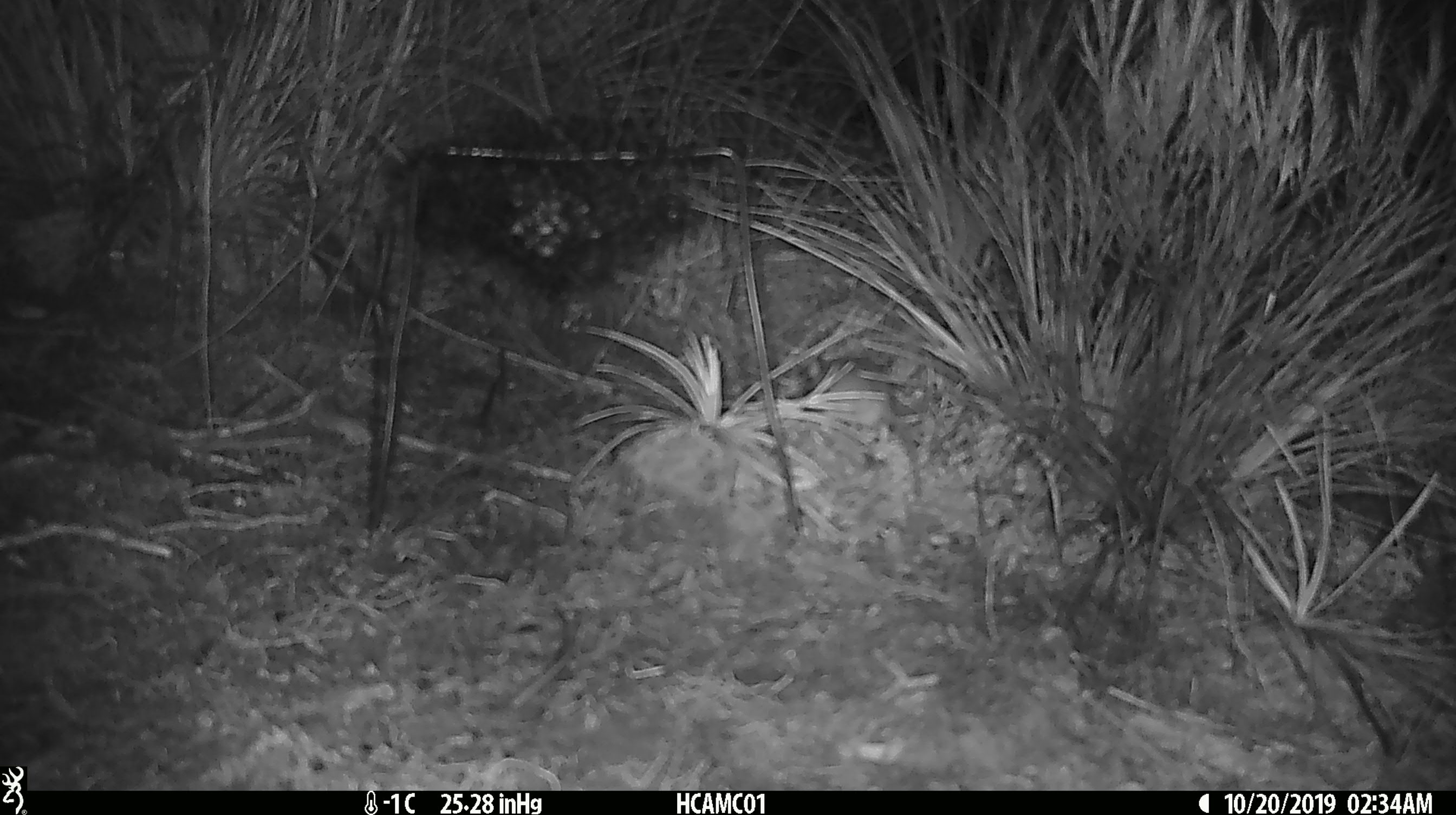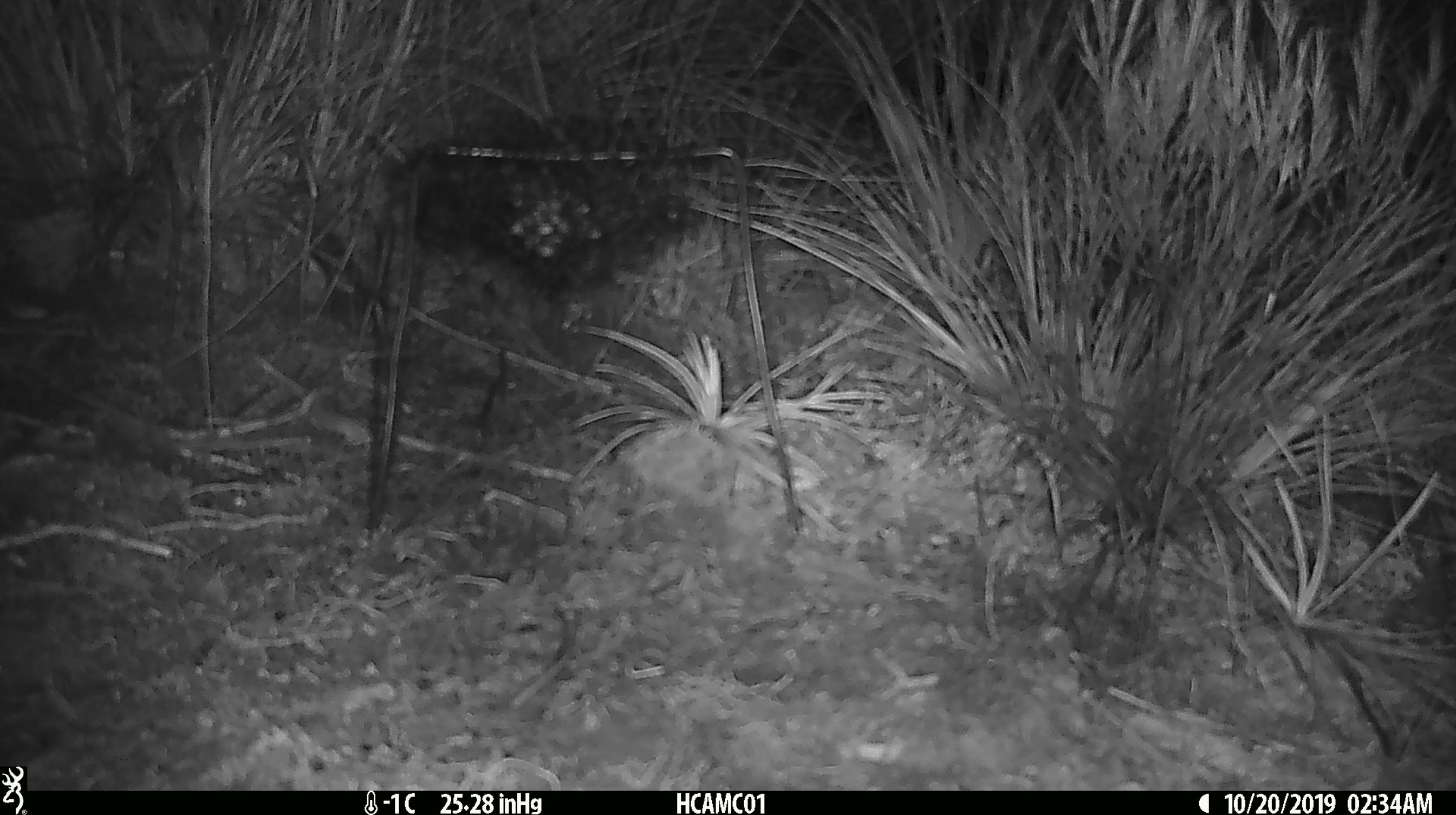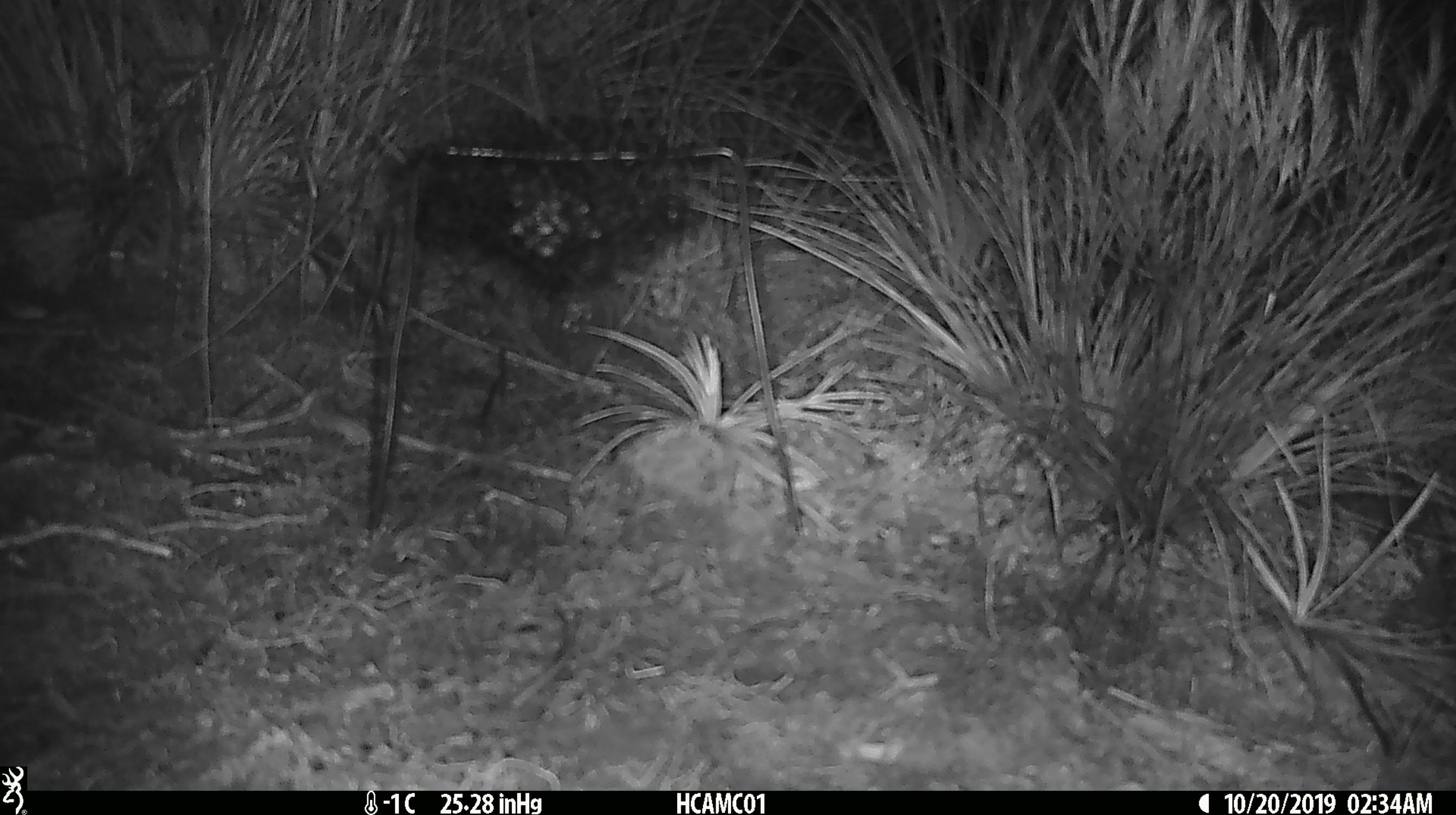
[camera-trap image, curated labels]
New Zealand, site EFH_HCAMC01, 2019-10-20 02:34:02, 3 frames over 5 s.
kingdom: Animalia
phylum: Chordata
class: Mammalia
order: Rodentia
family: Muridae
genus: Mus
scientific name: Mus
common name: mouse